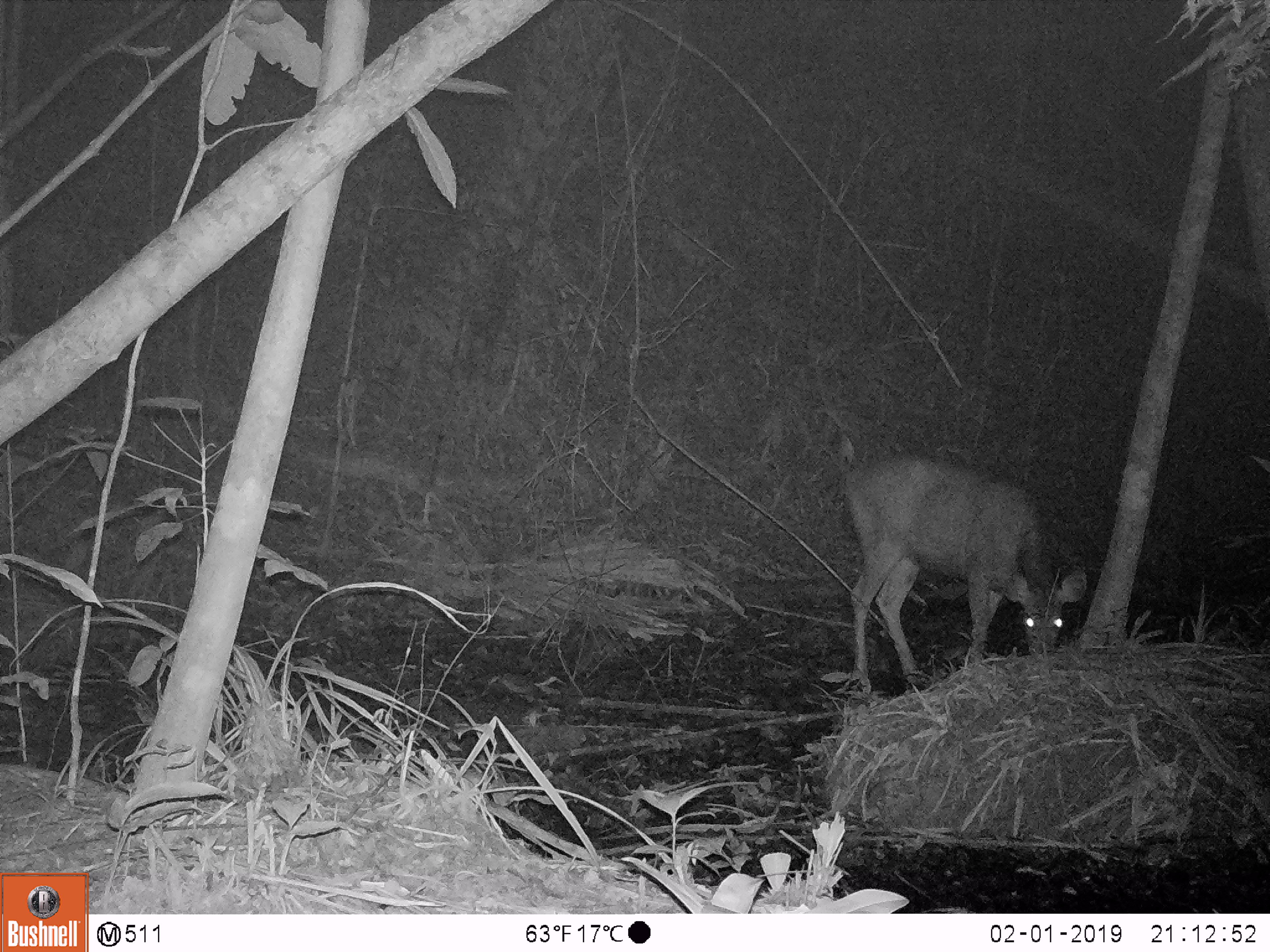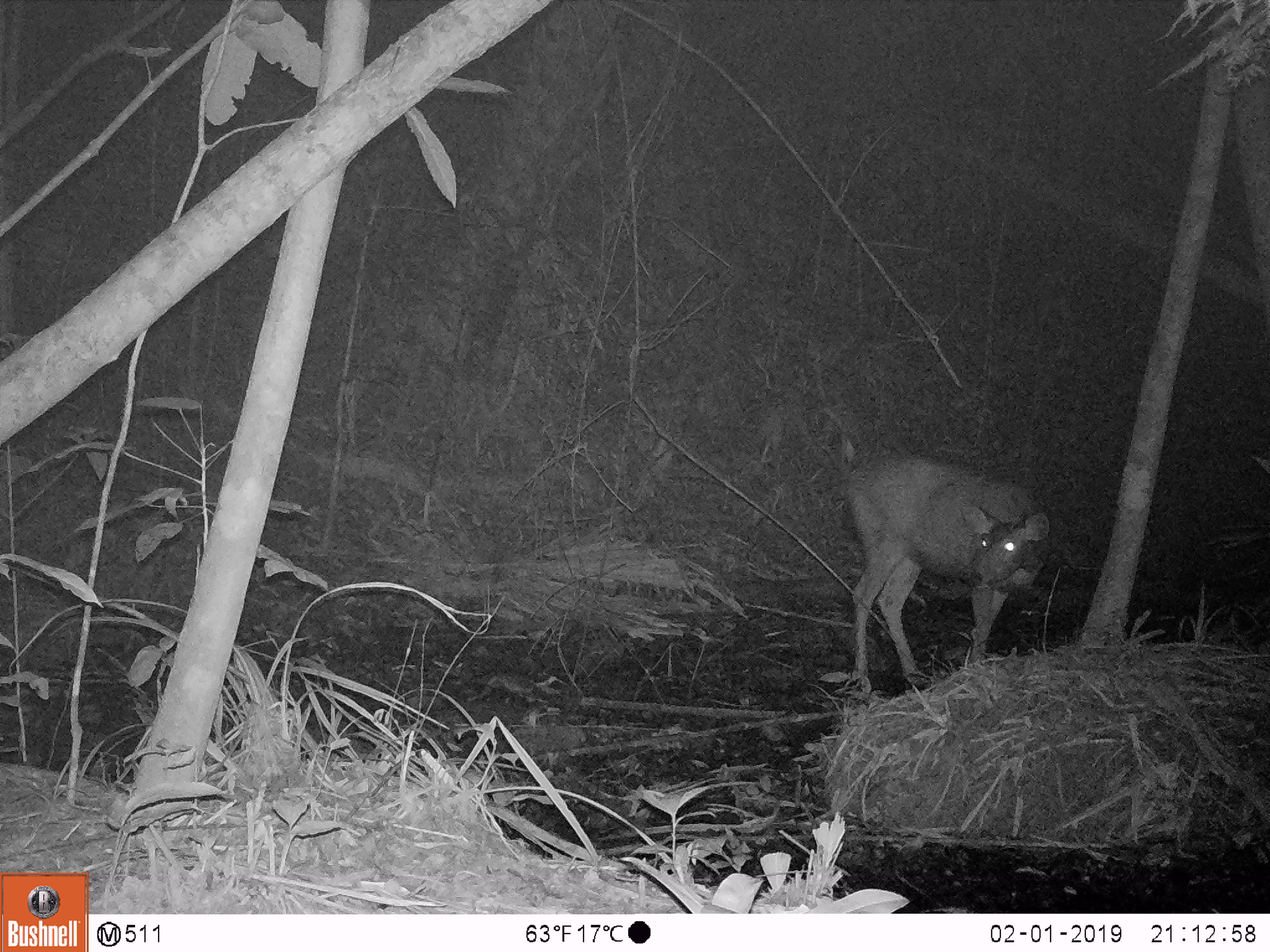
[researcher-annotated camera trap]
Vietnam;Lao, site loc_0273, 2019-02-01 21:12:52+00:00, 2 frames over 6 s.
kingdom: Animalia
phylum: Chordata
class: Mammalia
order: Artiodactyla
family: Cervidae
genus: Rusa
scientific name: Rusa unicolor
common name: sambar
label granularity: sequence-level